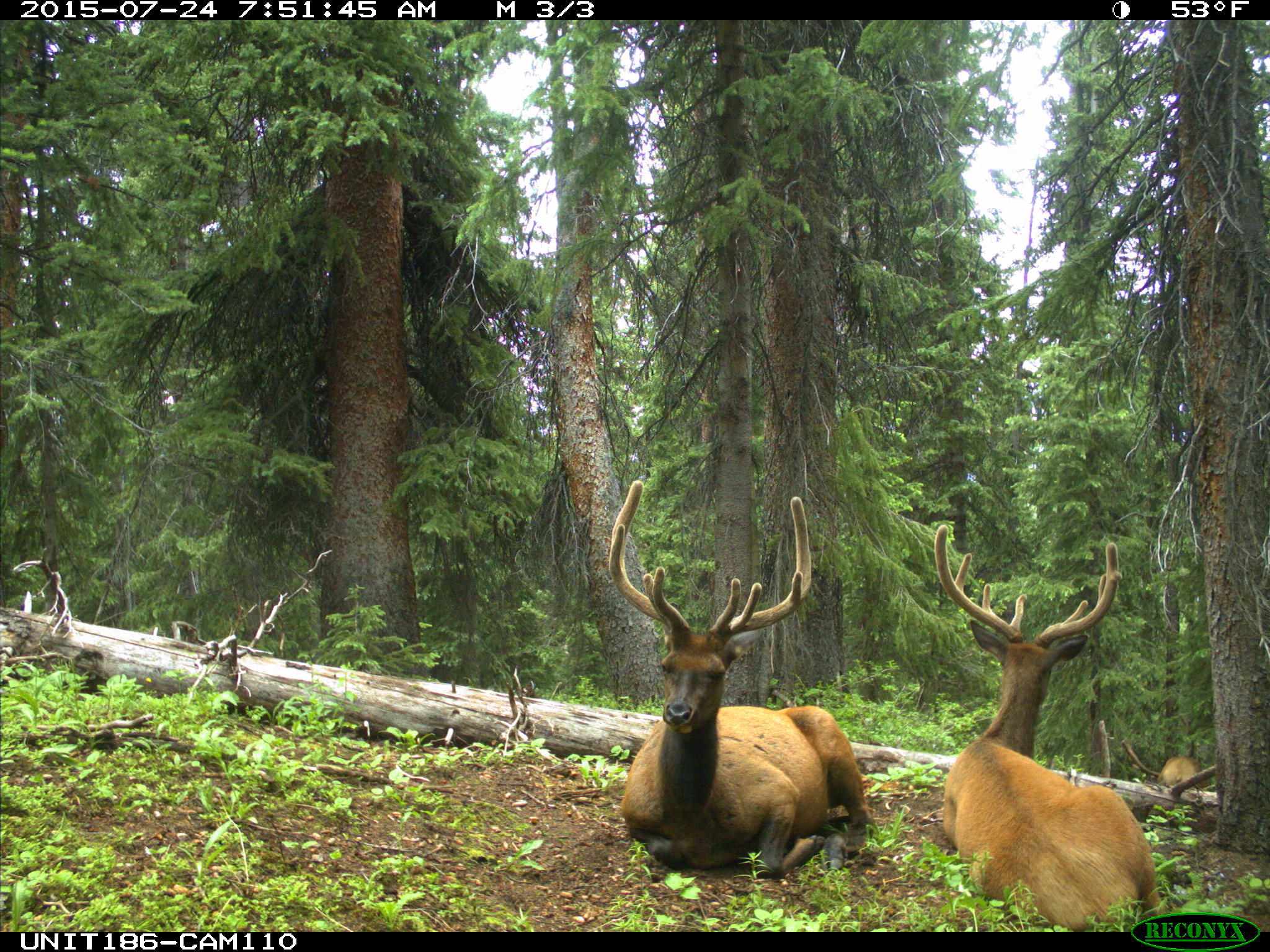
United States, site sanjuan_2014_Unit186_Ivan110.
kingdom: Animalia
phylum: Chordata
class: Mammalia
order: Artiodactyla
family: Cervidae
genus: Cervus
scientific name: Cervus elaphus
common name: red deer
Cervus elaphus (red deer).